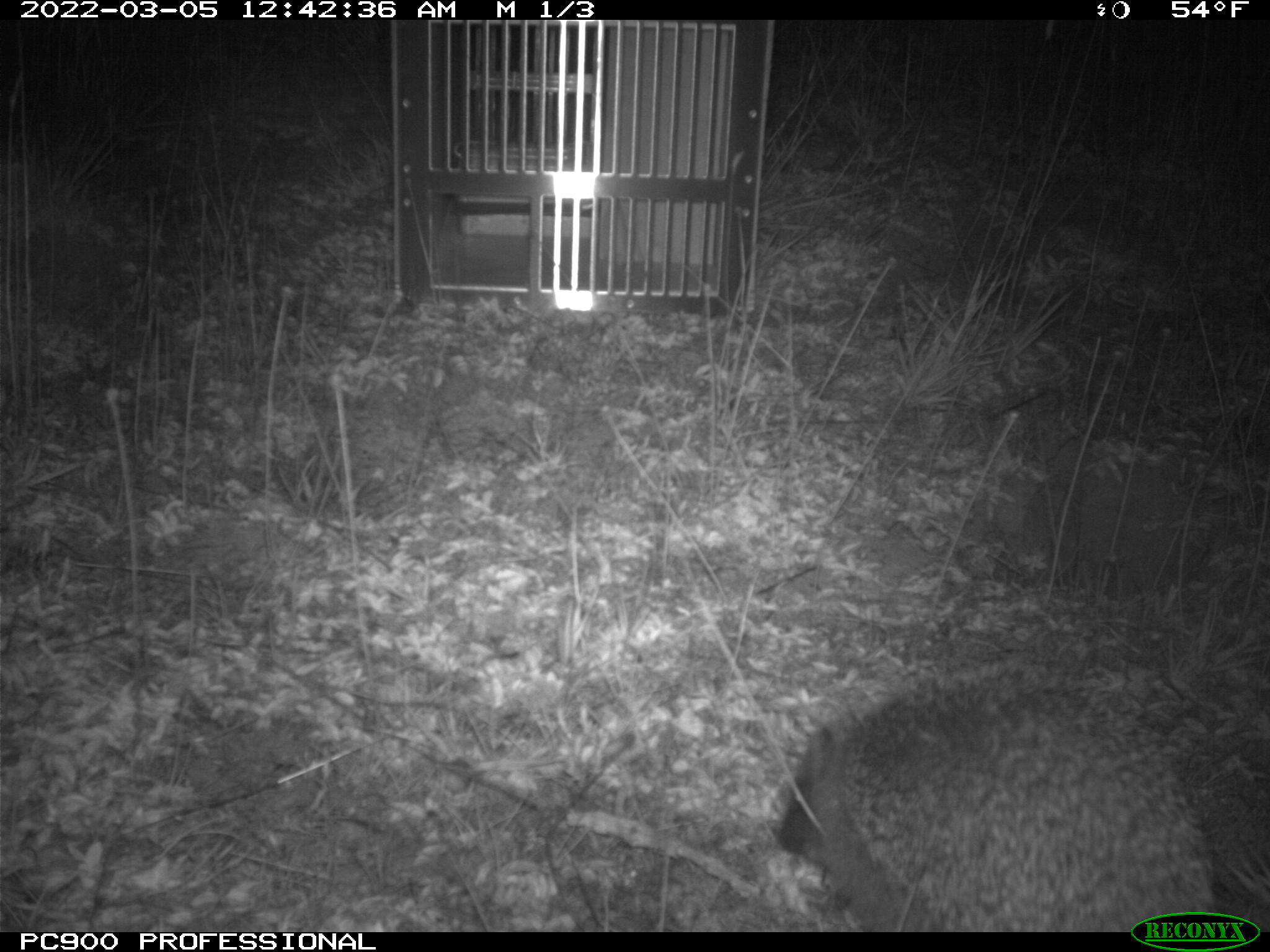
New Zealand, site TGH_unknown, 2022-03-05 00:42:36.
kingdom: Animalia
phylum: Chordata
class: Mammalia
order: Eulipotyphla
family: Erinaceidae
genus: Erinaceus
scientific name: Erinaceus europaeus europaeus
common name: european hedgehog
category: hedgehog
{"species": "hedgehog (european hedgehog) (Erinaceus europaeus europaeus)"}